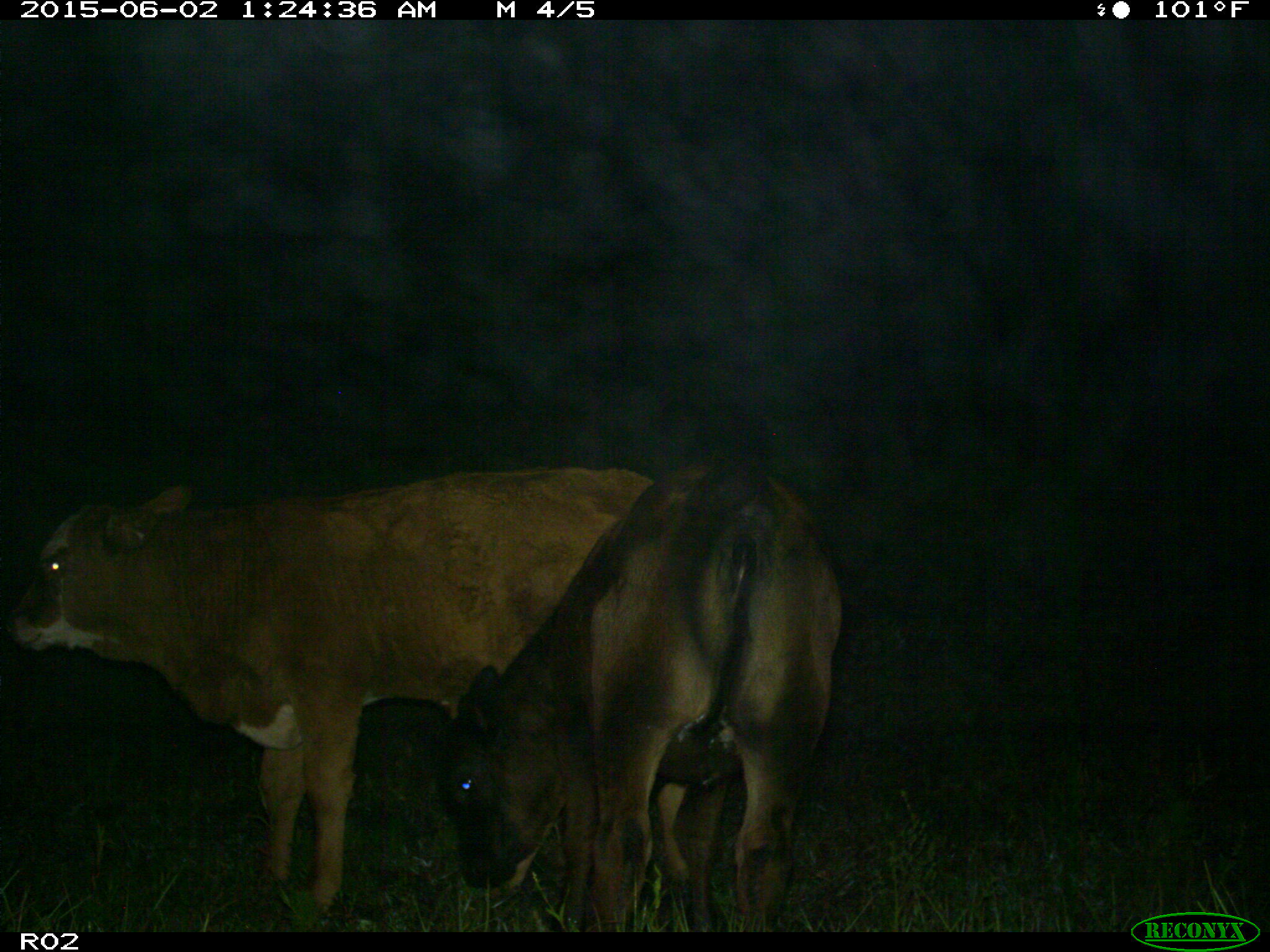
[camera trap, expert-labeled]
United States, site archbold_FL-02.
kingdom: Animalia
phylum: Chordata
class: Mammalia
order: Artiodactyla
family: Bovidae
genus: Bos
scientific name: Bos taurus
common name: domestic cow